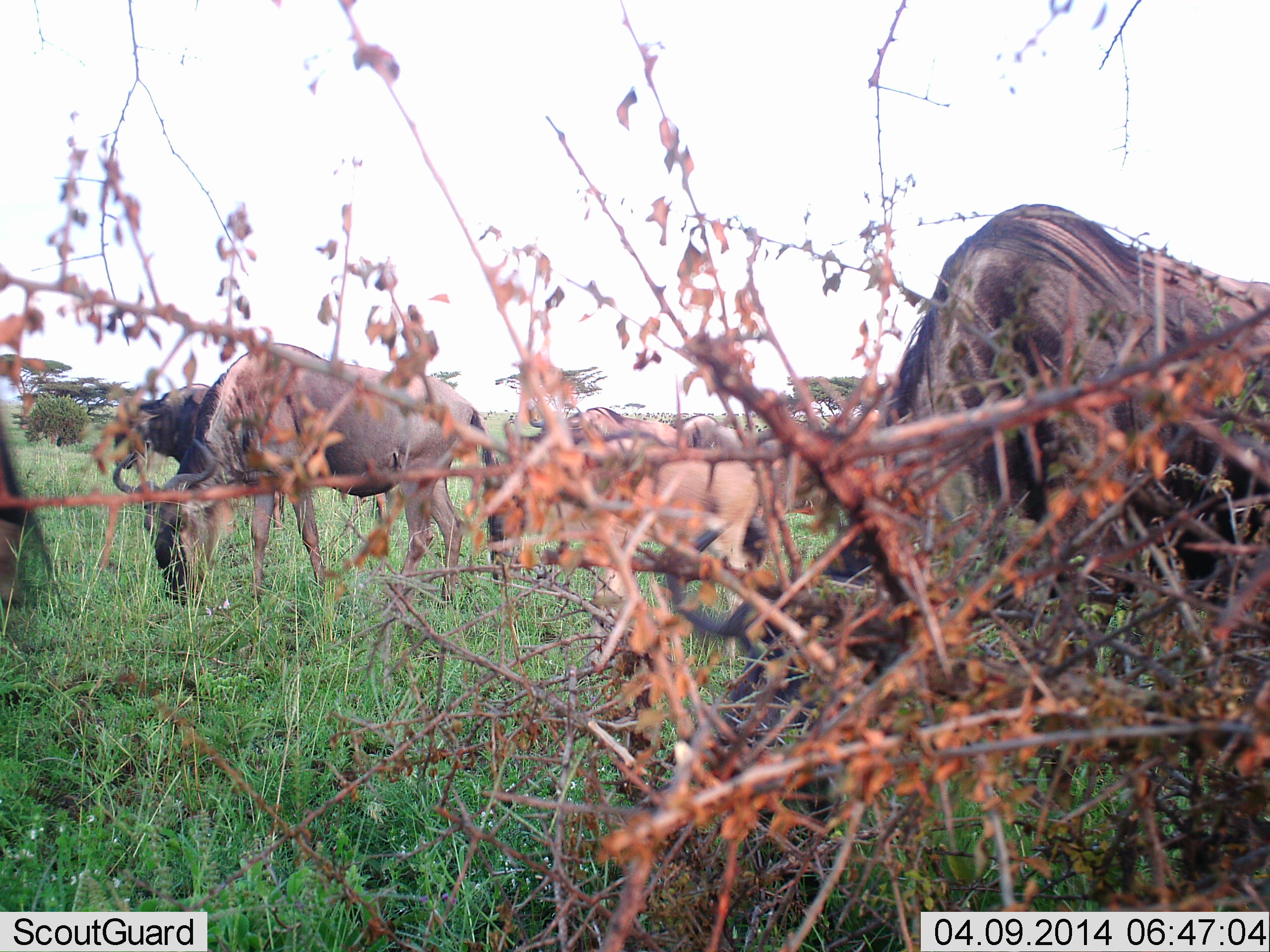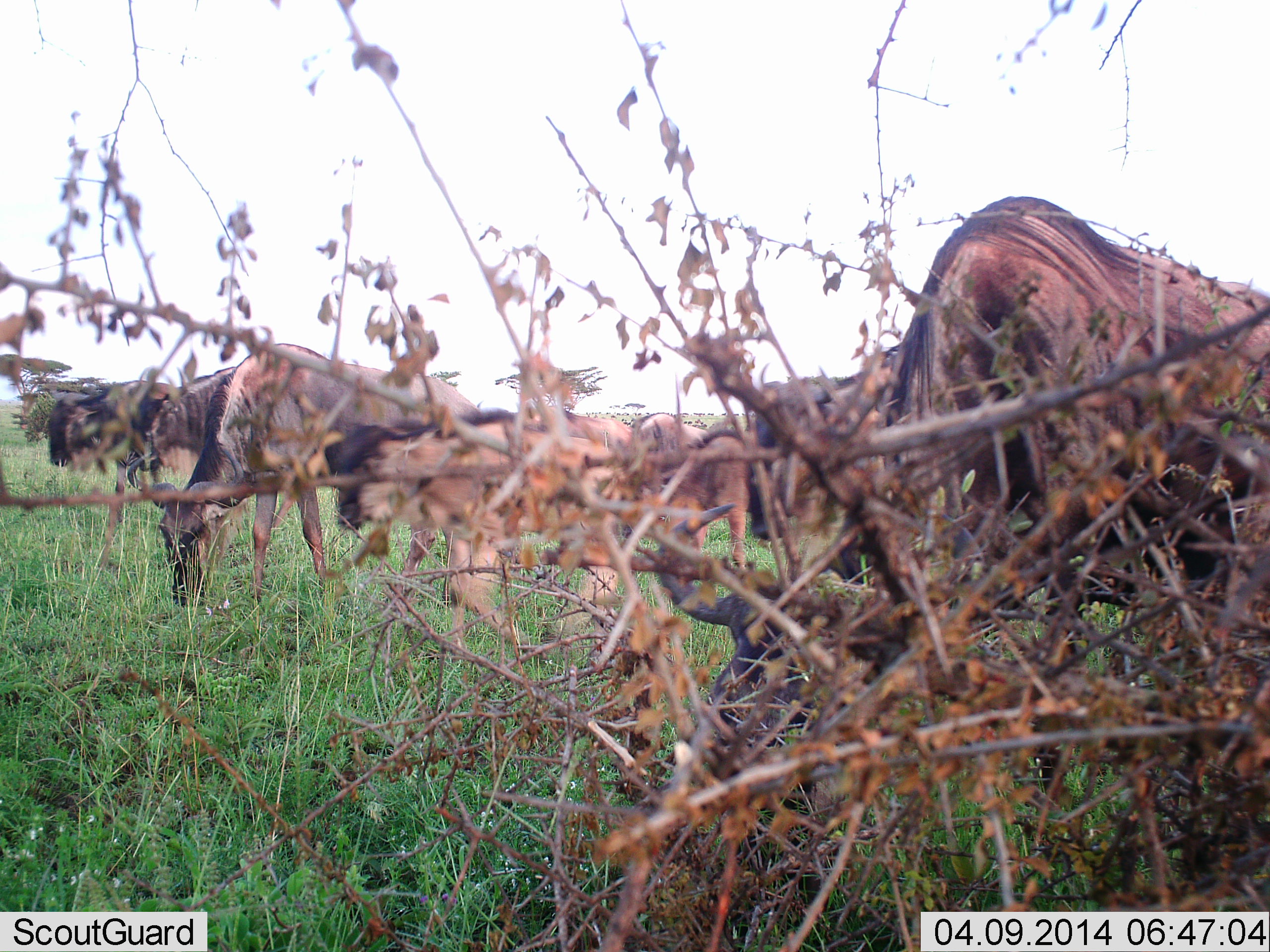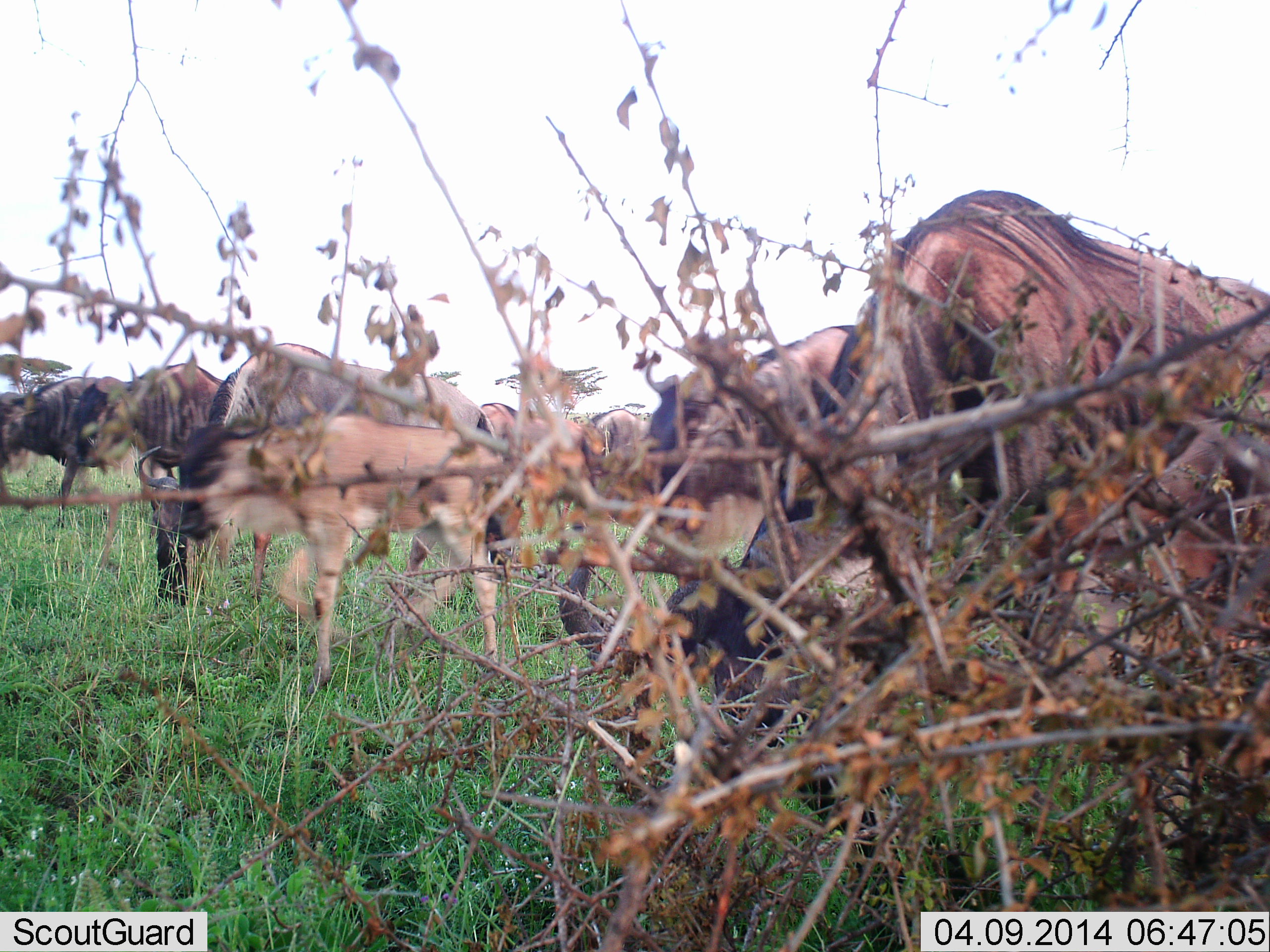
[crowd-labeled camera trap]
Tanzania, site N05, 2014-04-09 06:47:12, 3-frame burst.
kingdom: Animalia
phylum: Chordata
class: Mammalia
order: Artiodactyla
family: Bovidae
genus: Connochaetes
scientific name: Connochaetes taurinus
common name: blue wildebeest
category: wildebeest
Wildebeest (blue wildebeest) (Connochaetes taurinus), count 7. Behavior (volunteer vote fractions): standing 35%, resting 1%, moving 55%, interacting 3%. Young present (vote fraction): 49%. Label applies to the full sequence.